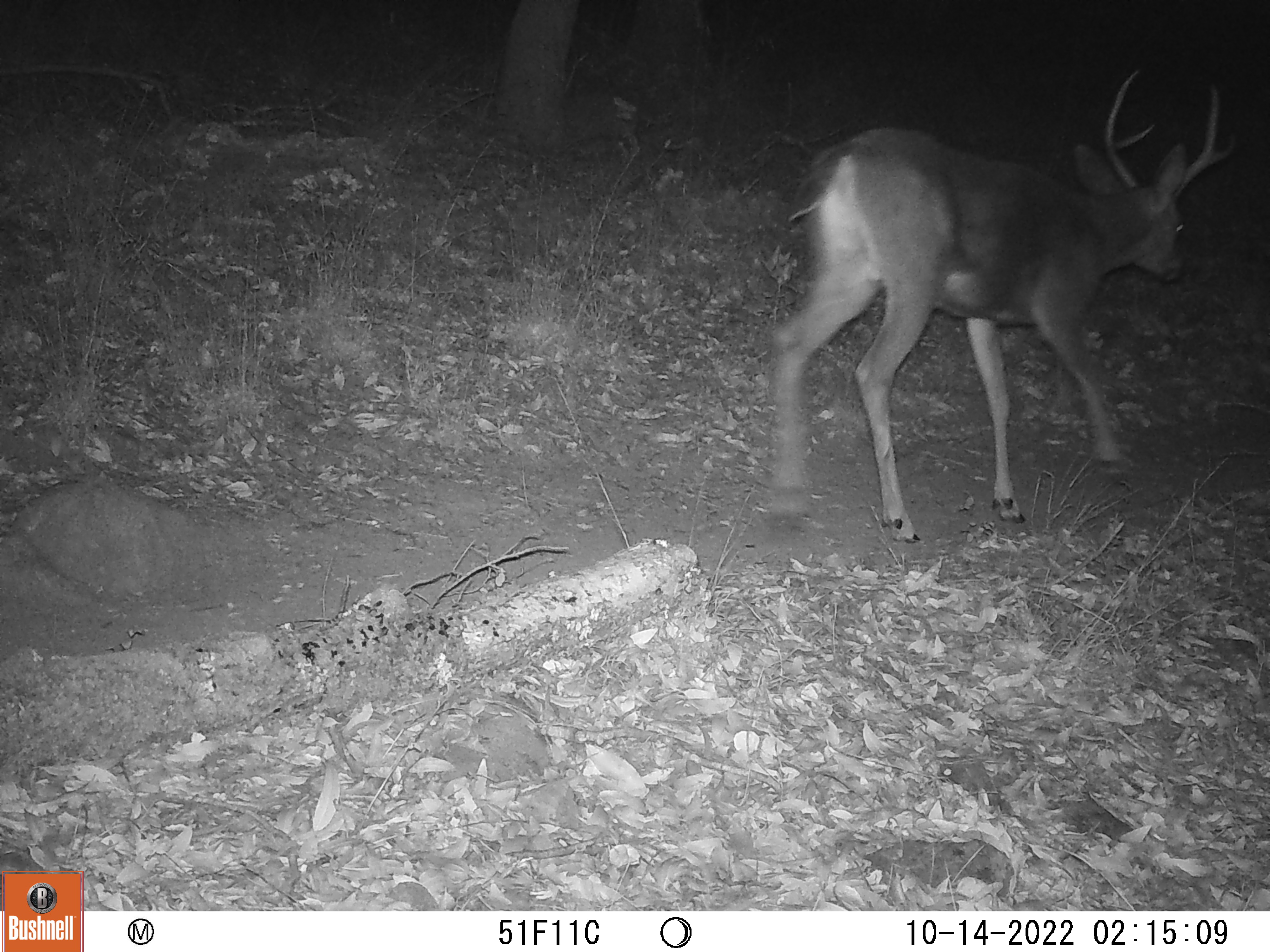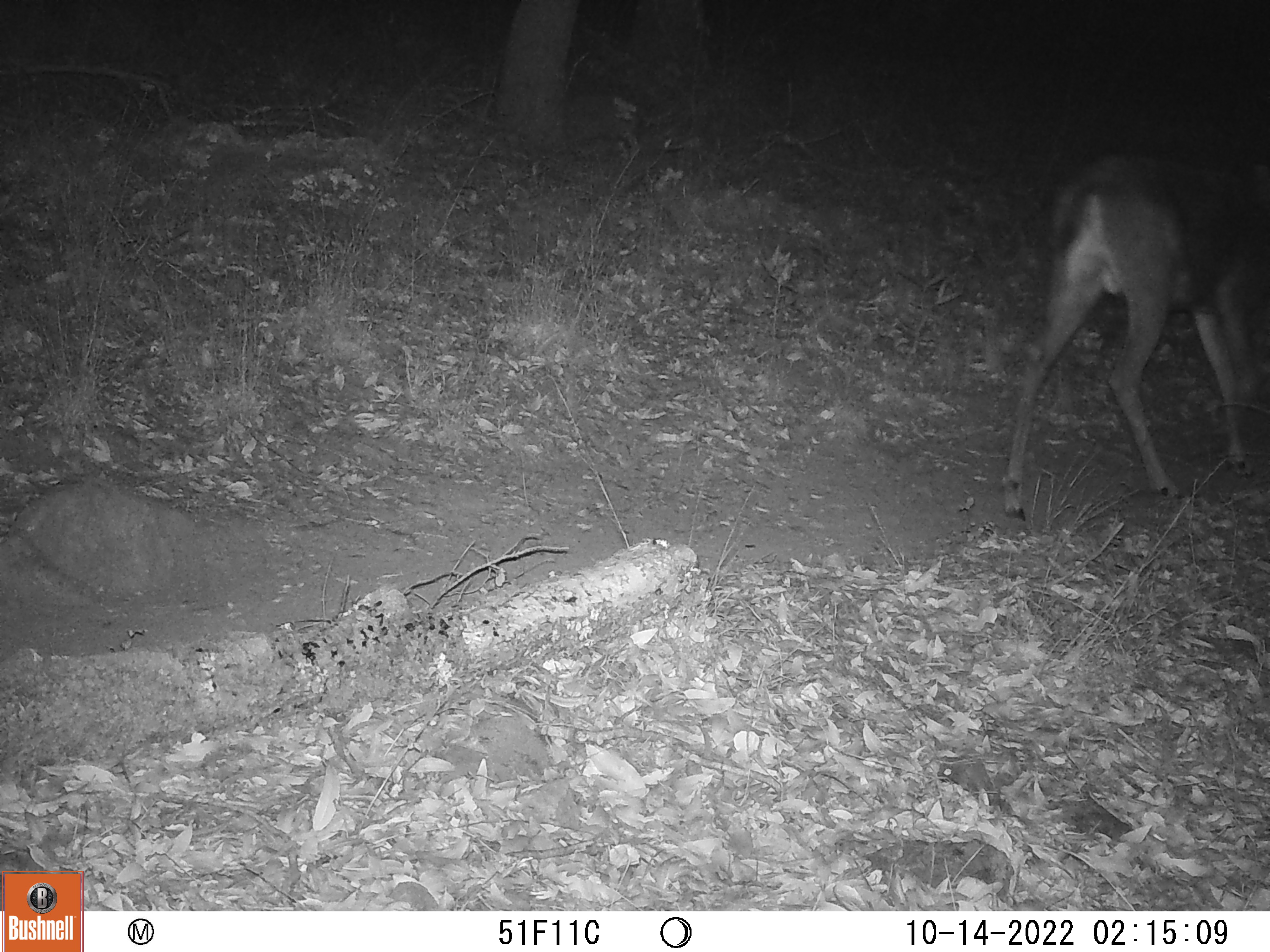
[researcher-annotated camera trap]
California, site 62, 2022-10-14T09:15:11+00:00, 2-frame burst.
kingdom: Animalia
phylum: Chordata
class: Mammalia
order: Artiodactyla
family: Cervidae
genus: Odocoileus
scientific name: Odocoileus hemionus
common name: mule deer